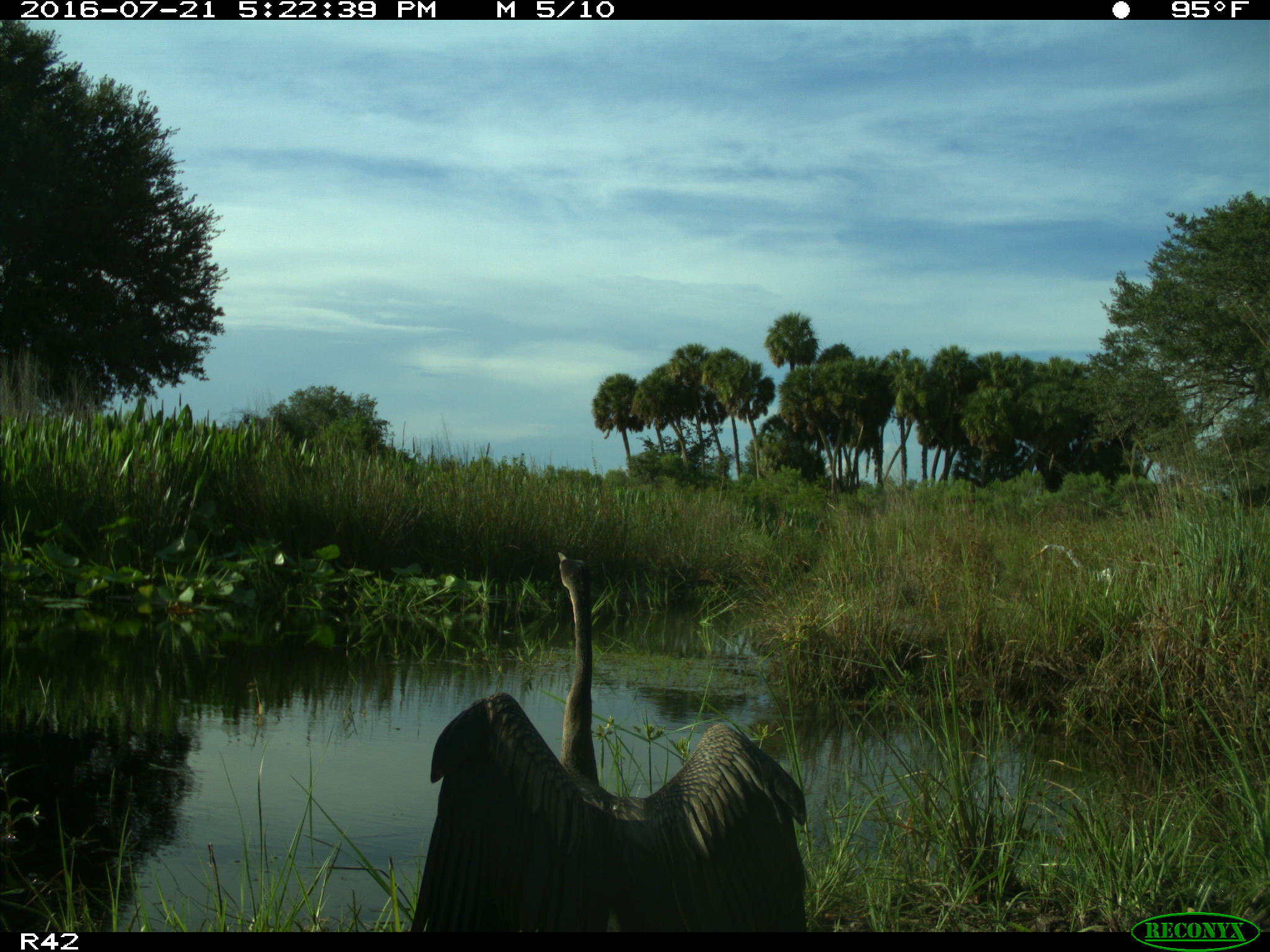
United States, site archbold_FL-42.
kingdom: Animalia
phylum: Chordata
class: Aves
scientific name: Aves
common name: birds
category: unidentified bird